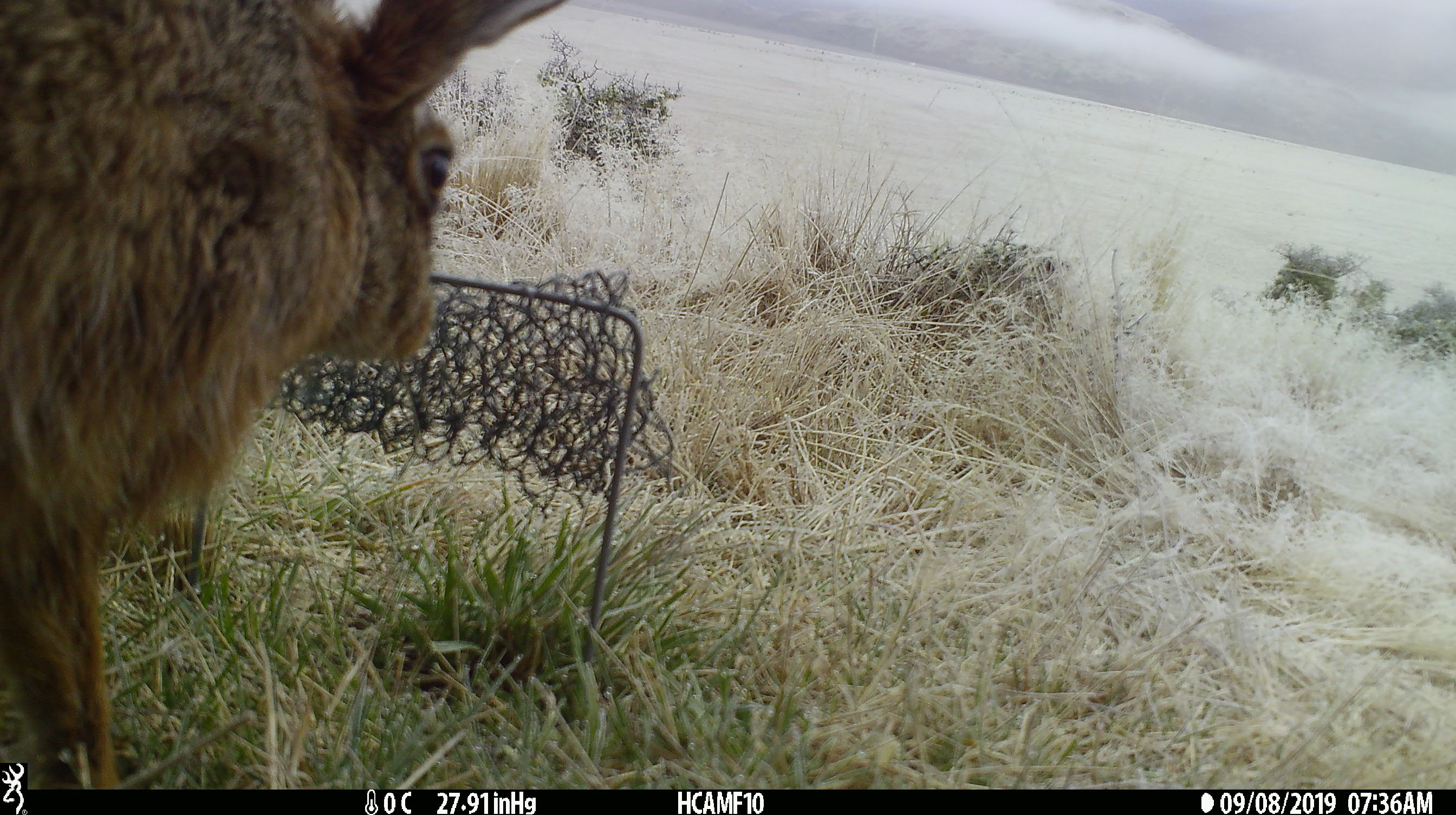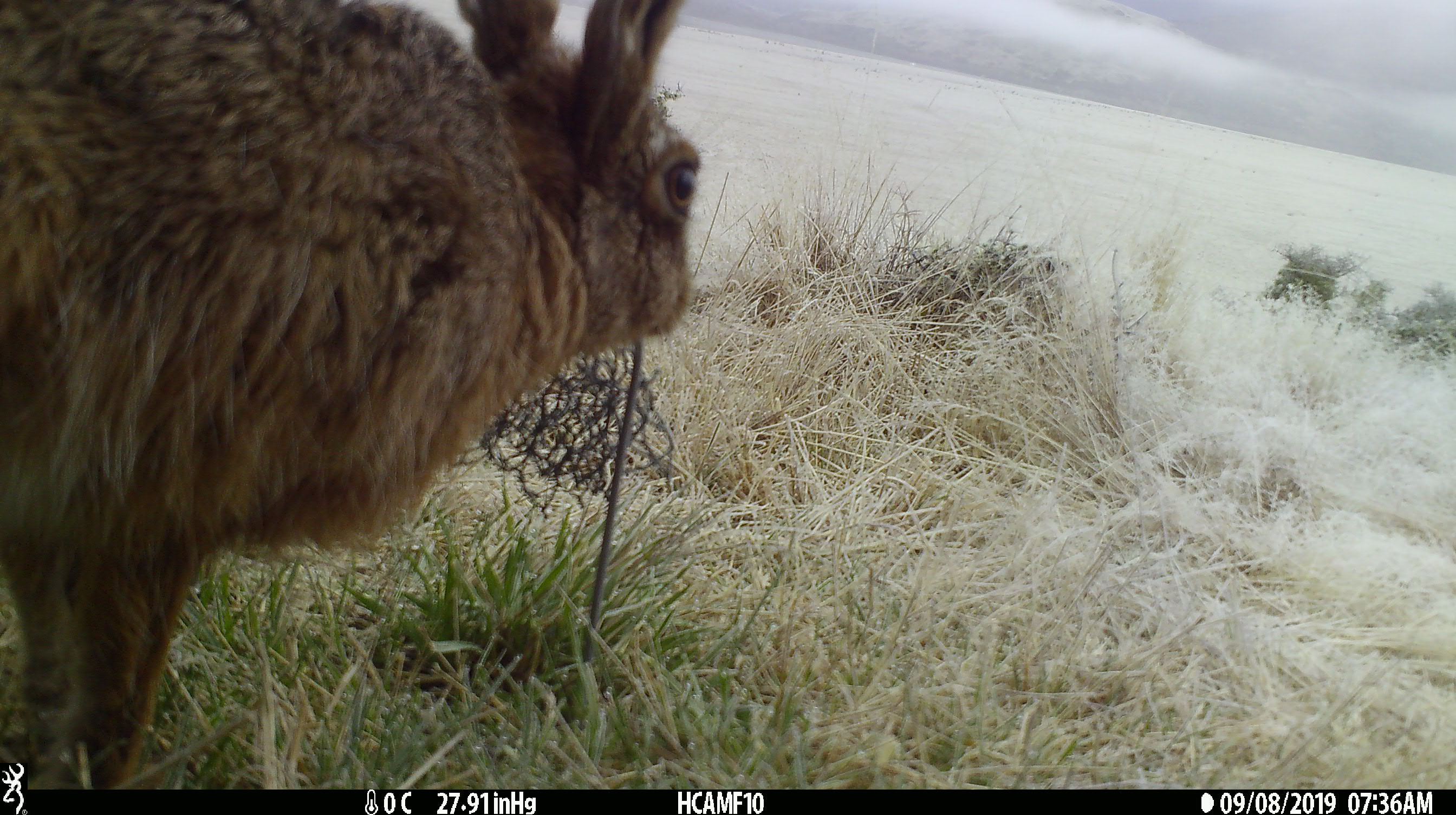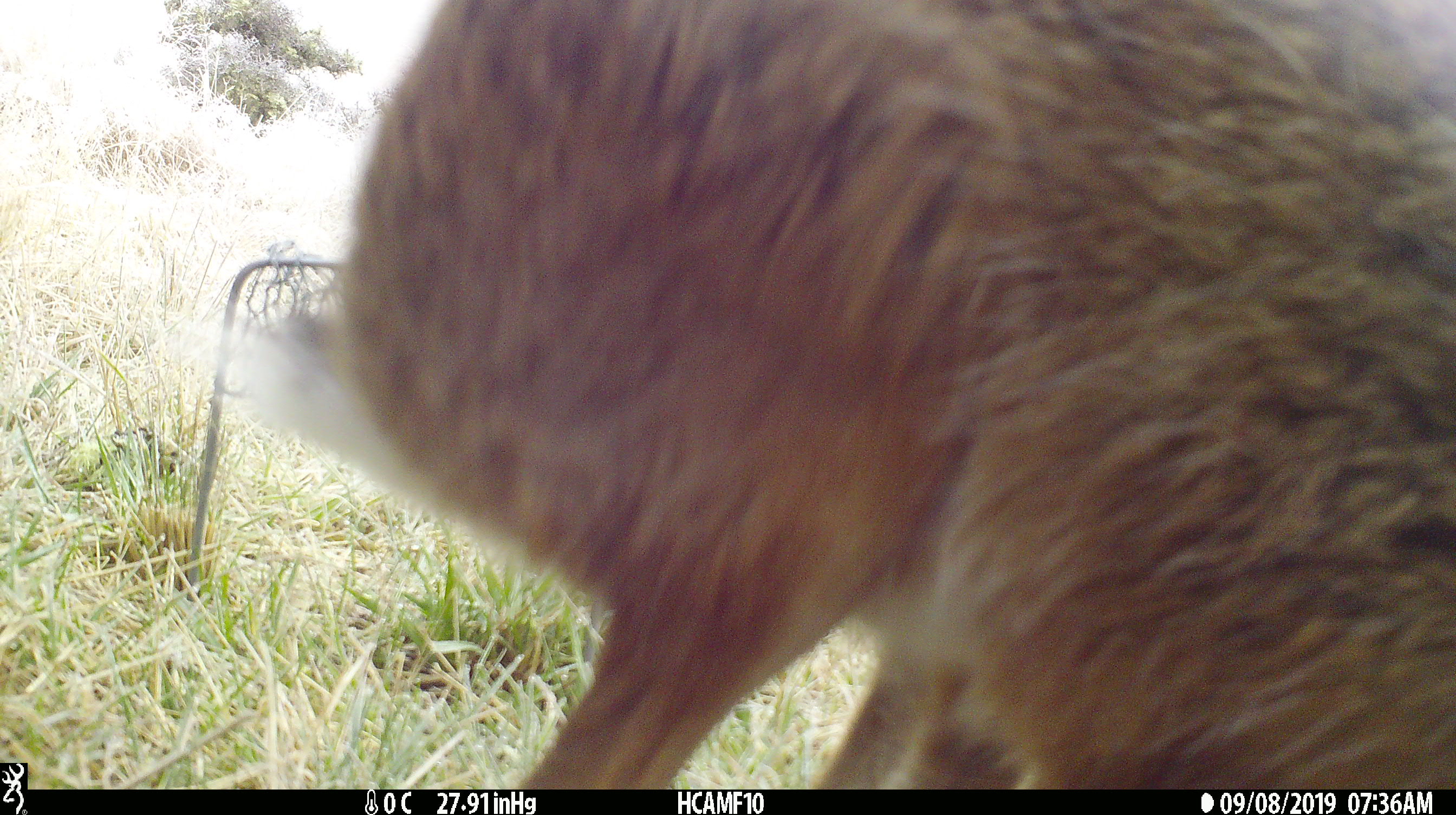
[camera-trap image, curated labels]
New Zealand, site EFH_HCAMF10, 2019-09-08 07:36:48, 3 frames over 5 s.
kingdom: Animalia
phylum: Chordata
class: Mammalia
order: Lagomorpha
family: Leporidae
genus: Lepus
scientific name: Lepus europaeus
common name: brown hare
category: hare